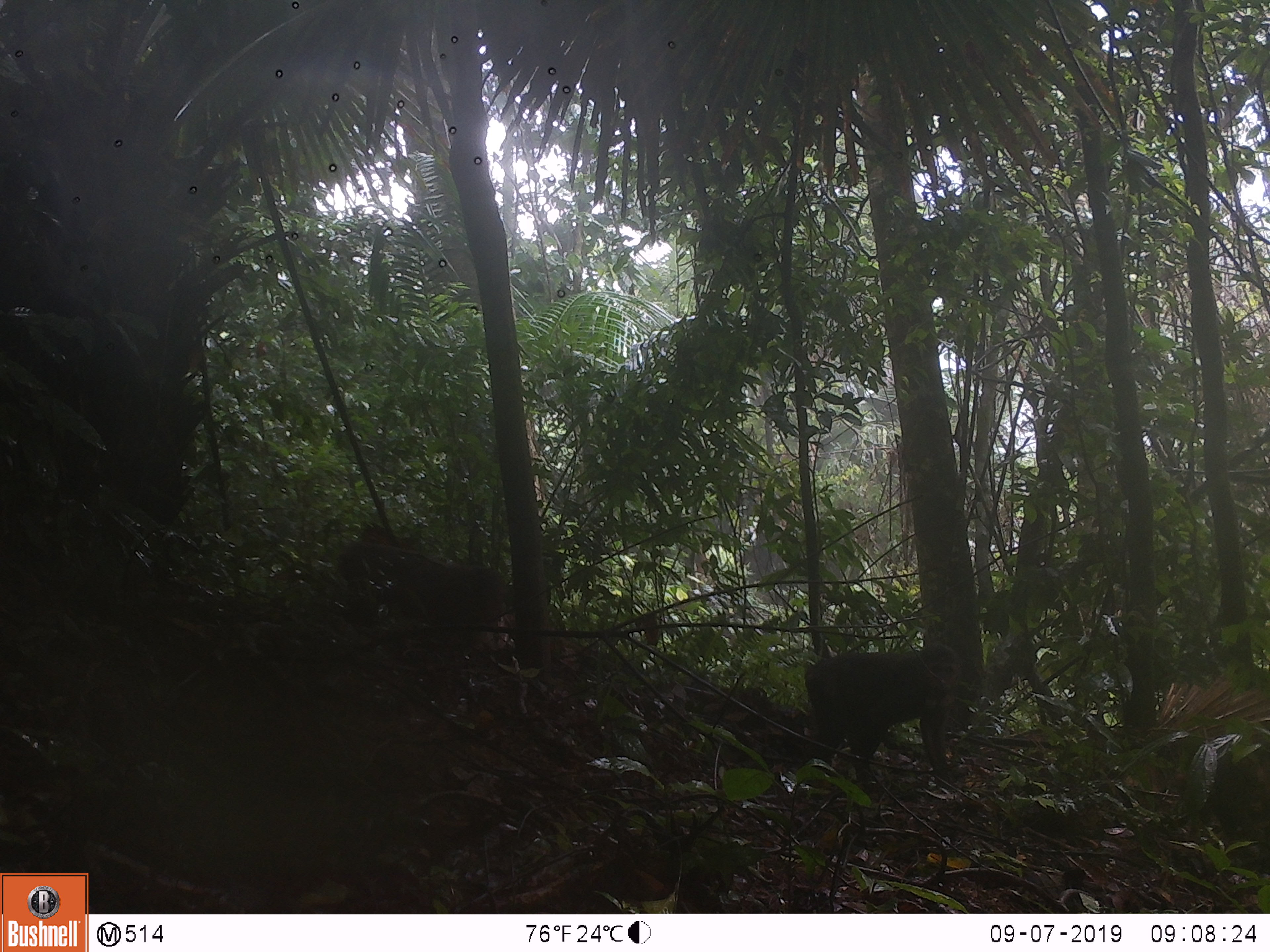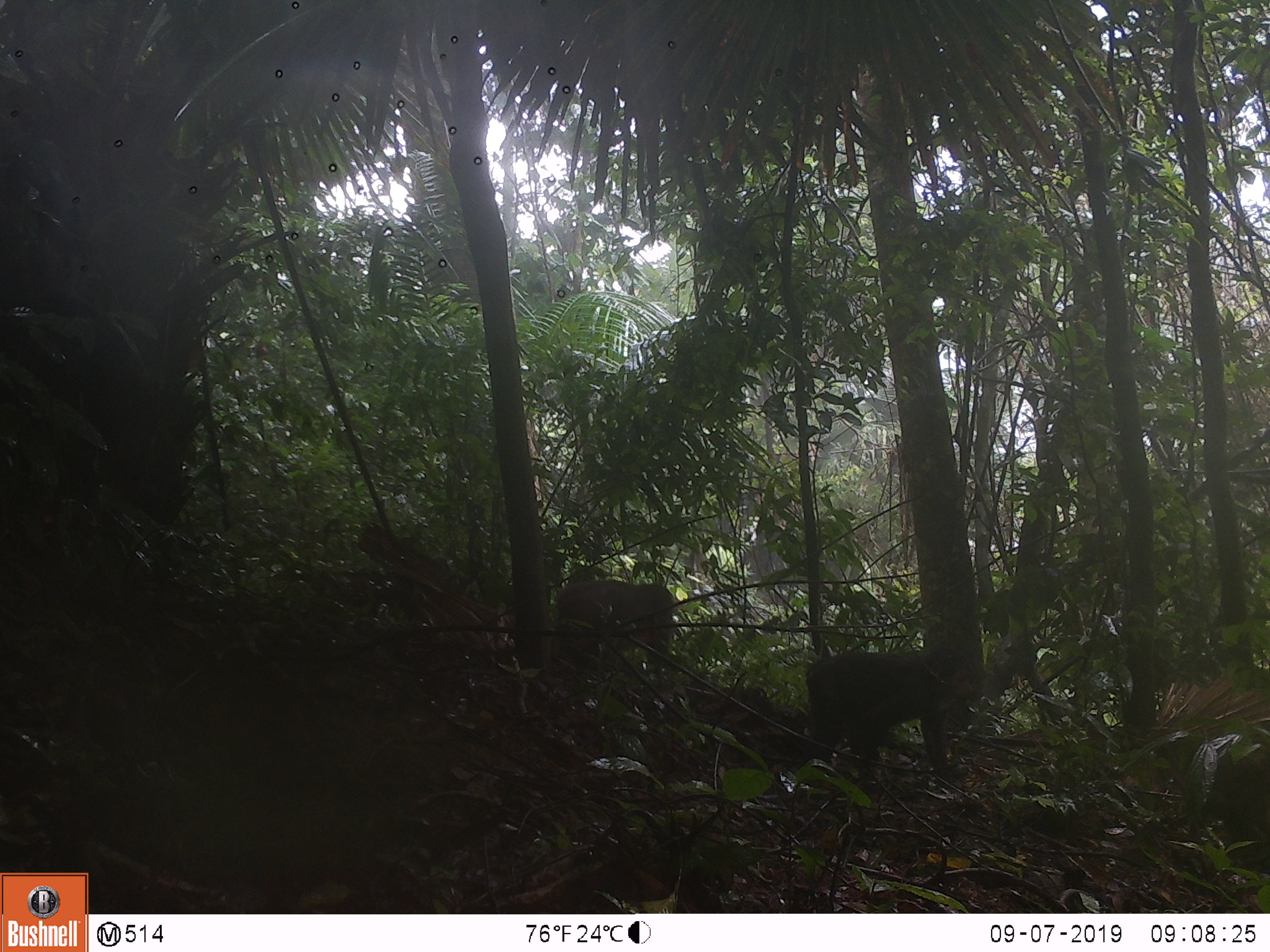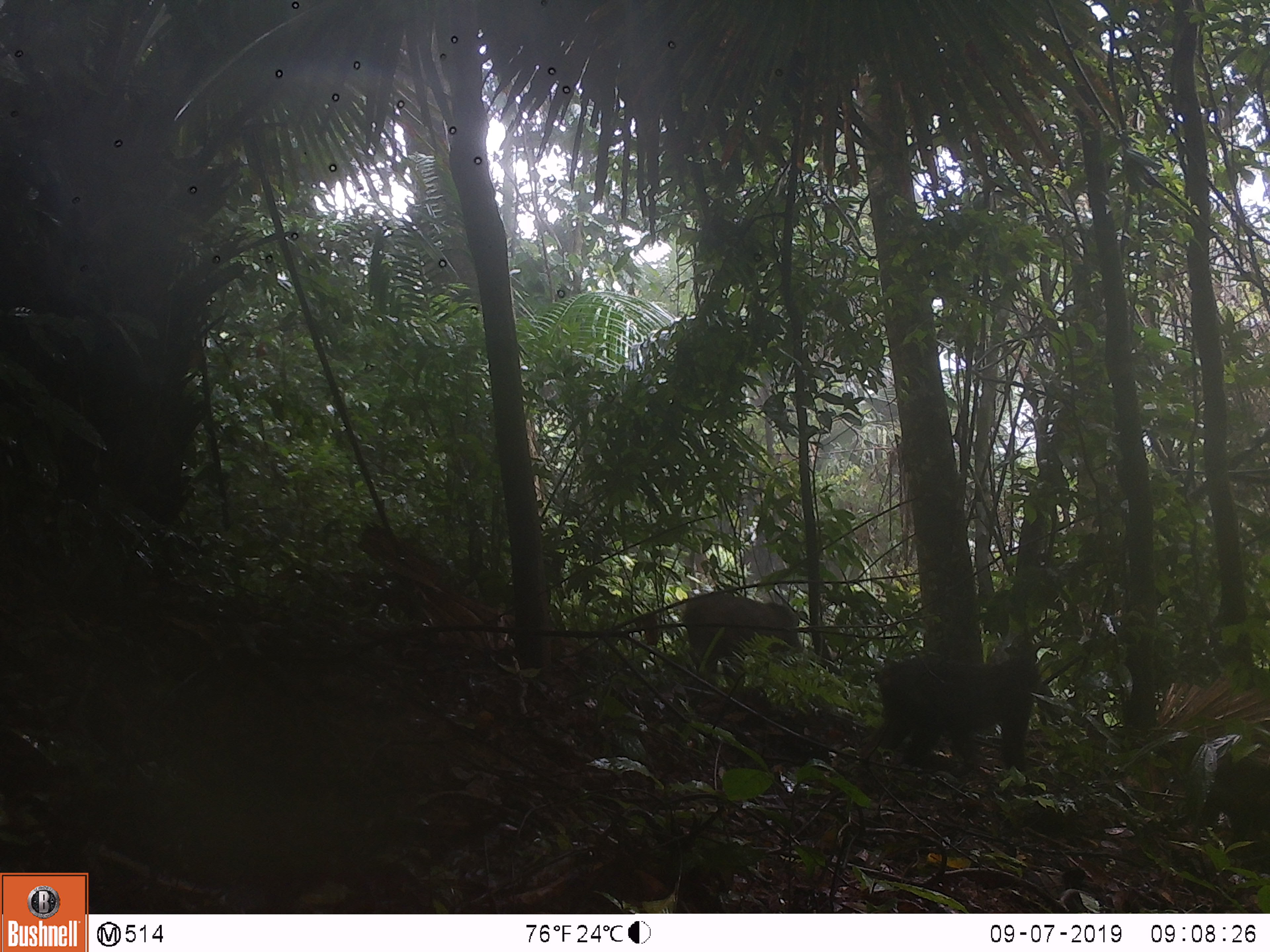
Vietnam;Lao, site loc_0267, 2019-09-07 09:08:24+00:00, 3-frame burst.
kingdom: Animalia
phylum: Chordata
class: Mammalia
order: Primates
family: Cercopithecidae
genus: Macaca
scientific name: Macaca arctoides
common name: stump-tailed macaque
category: stump tailed macaque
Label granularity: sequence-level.